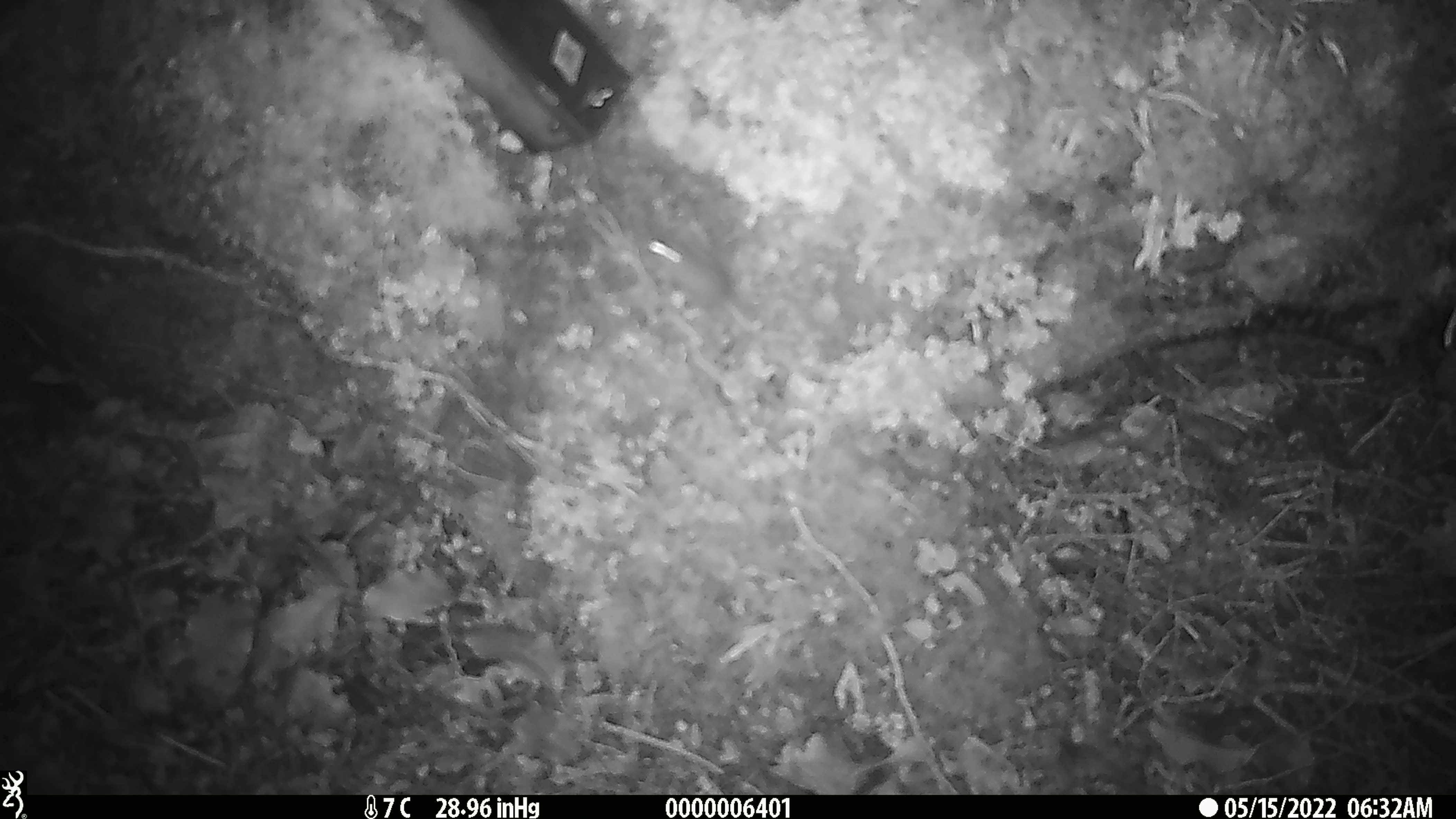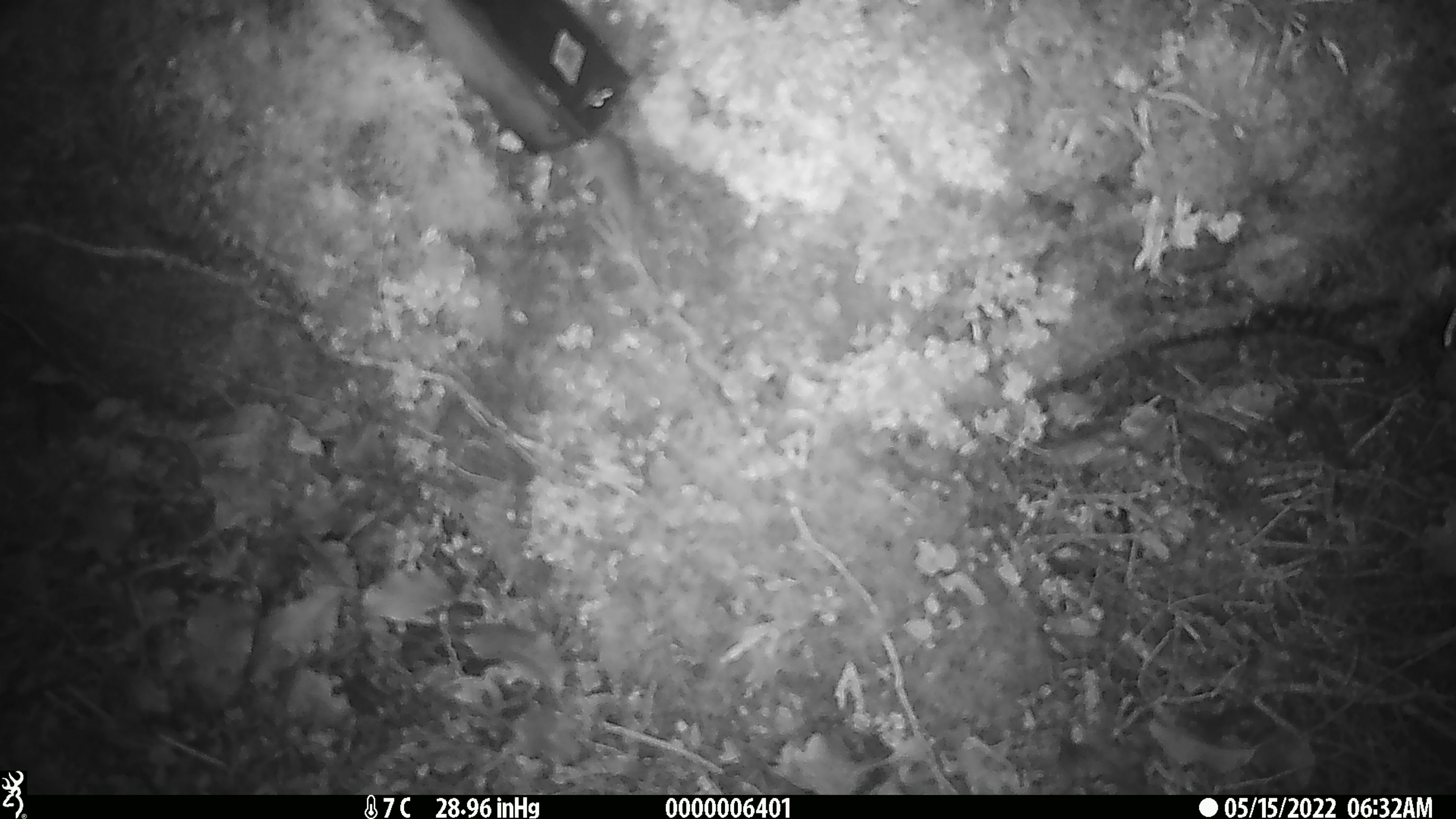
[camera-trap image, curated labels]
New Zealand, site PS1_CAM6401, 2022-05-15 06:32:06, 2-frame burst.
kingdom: Animalia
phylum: Chordata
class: Mammalia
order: Rodentia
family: Muridae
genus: Mus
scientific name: Mus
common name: mouse